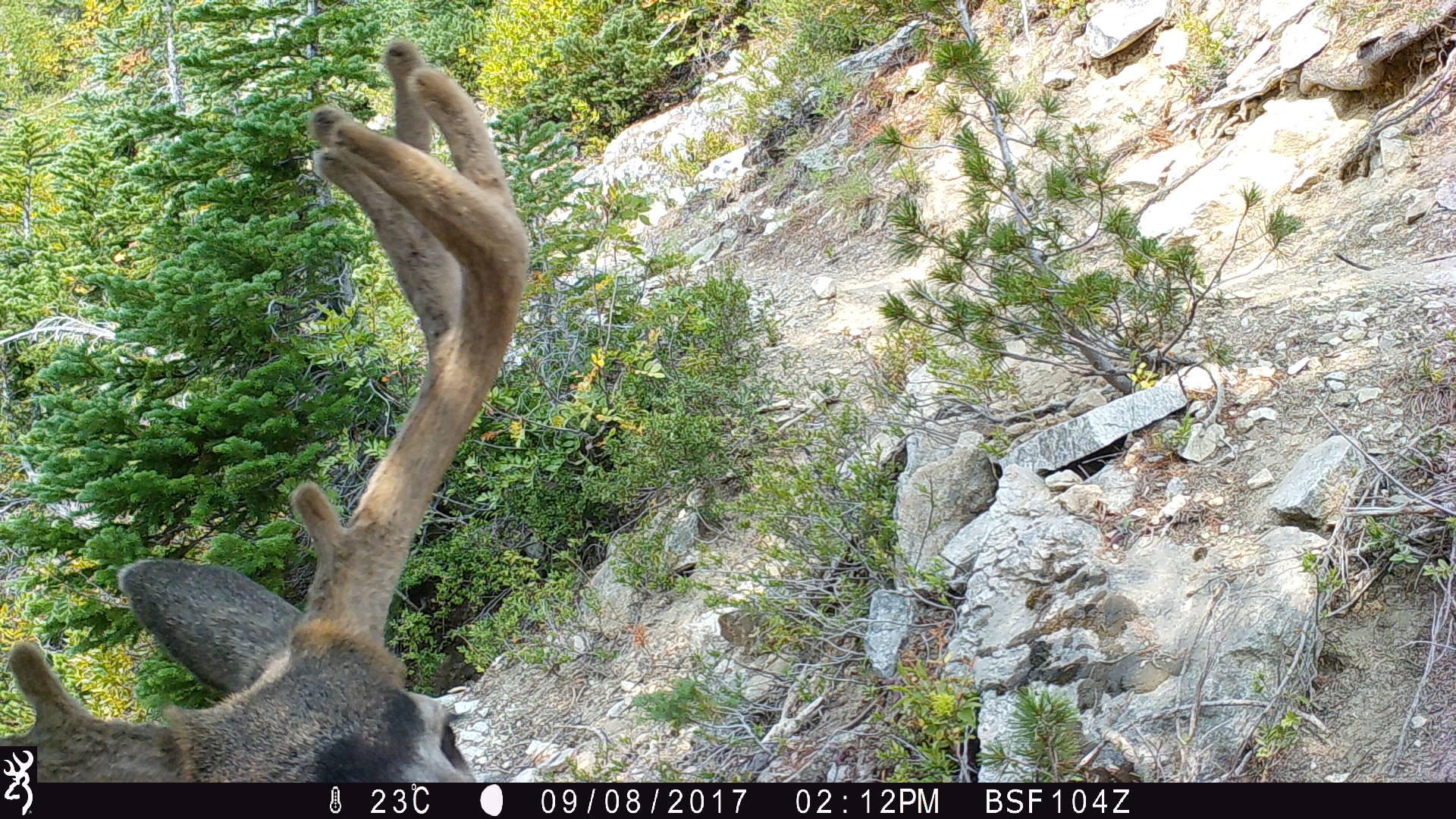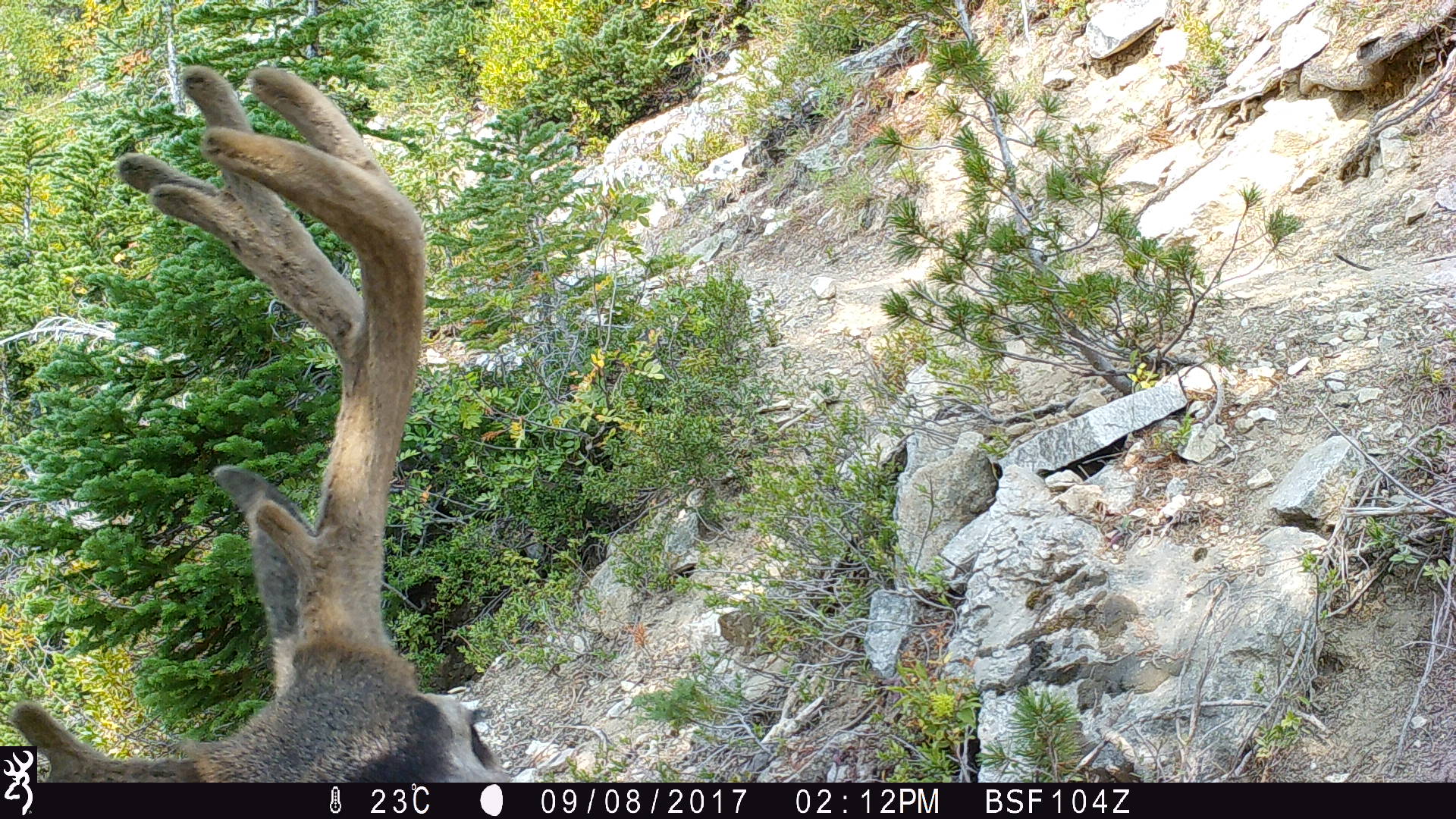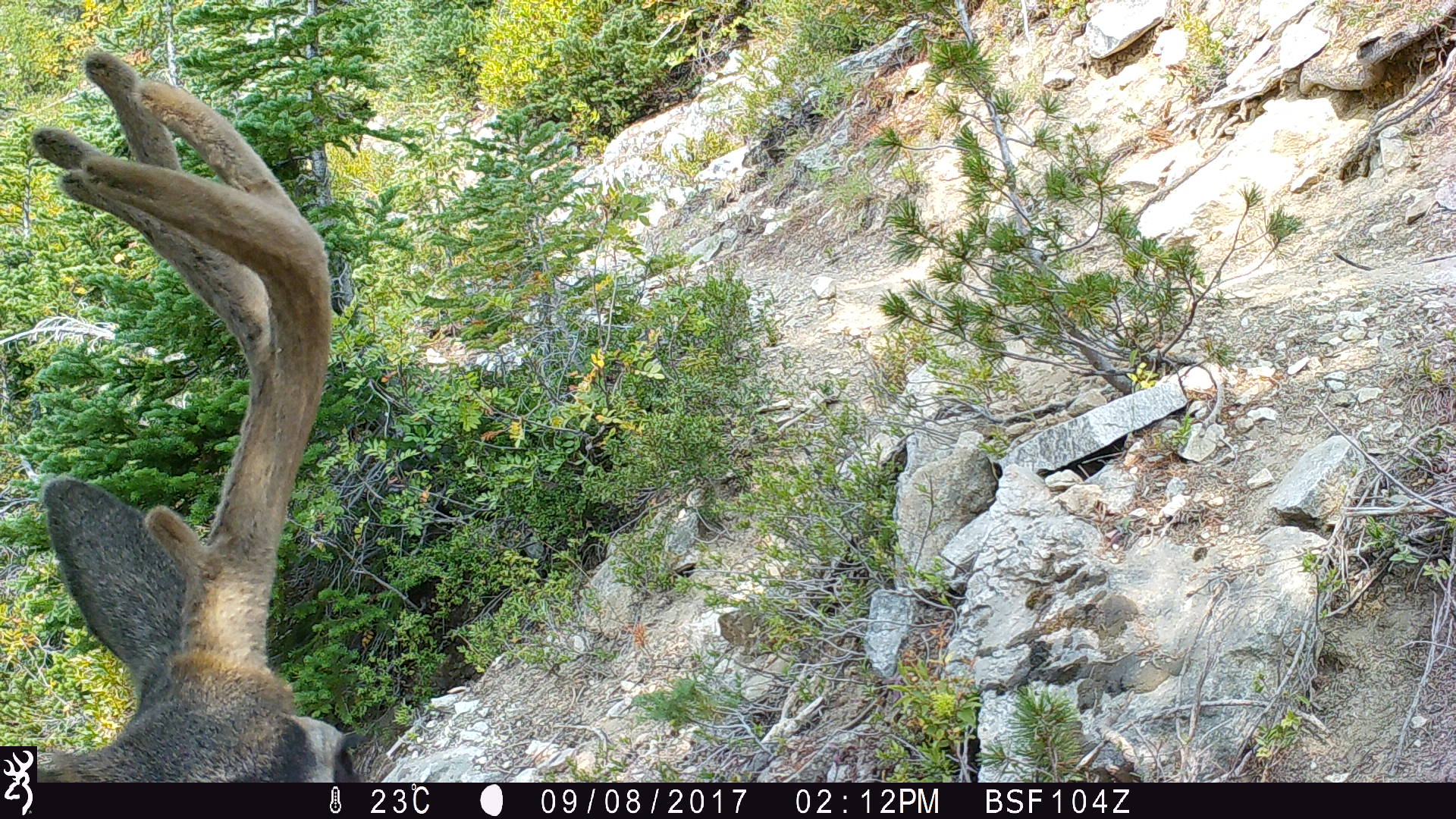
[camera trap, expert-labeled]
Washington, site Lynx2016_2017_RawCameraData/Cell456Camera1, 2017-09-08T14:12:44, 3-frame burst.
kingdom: Animalia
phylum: Chordata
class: Mammalia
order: Artiodactyla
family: Cervidae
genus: Odocoileus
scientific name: Odocoileus hemionus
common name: mule deer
Odocoileus hemionus (mule deer). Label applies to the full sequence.